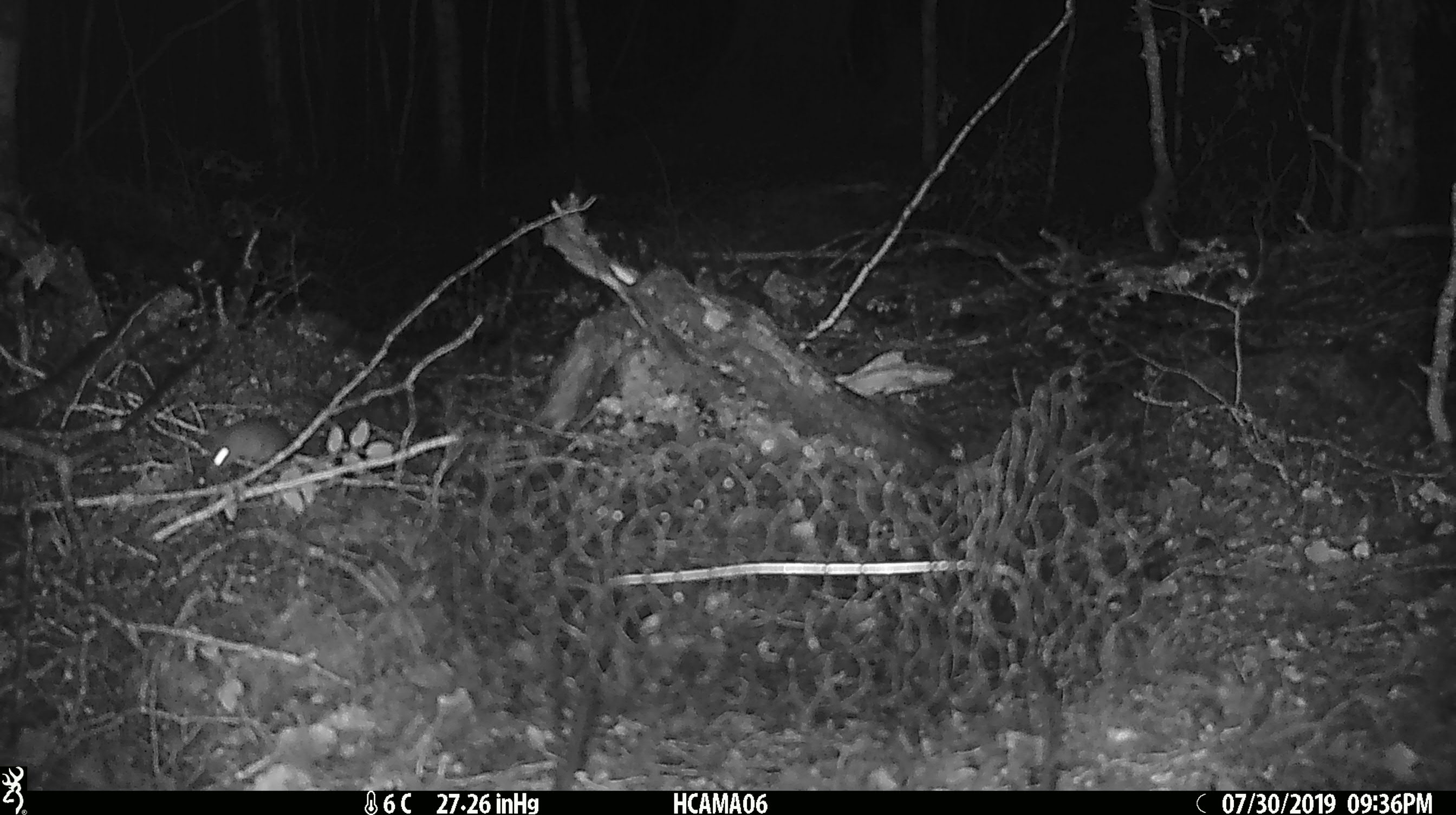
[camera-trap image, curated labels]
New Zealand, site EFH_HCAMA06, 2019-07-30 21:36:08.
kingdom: Animalia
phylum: Chordata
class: Mammalia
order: Rodentia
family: Muridae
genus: Mus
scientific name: Mus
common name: mouse